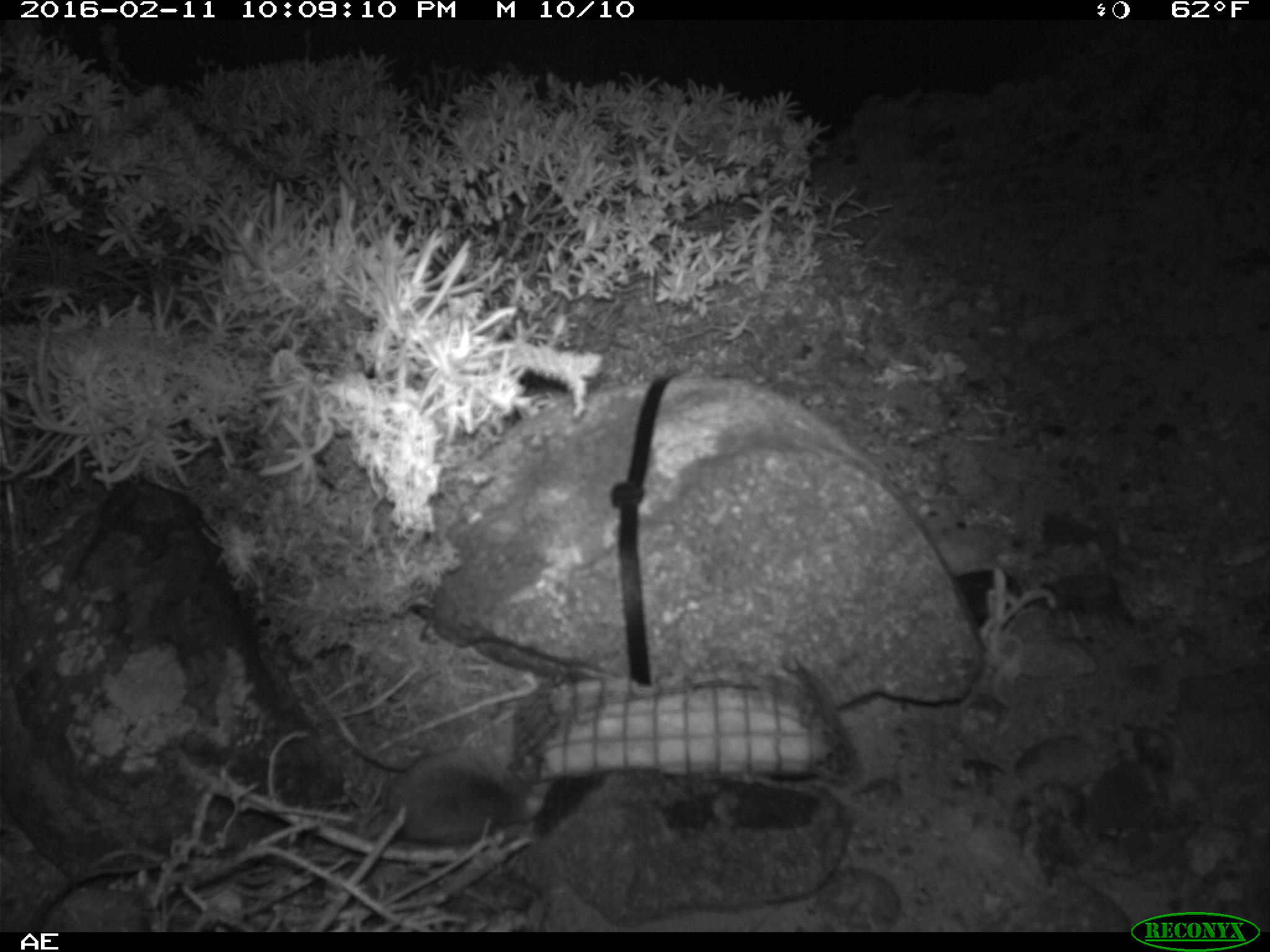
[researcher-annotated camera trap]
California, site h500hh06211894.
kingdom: Animalia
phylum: Chordata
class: Mammalia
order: Rodentia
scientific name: Rodentia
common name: rodent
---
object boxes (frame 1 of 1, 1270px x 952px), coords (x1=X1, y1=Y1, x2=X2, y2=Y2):
rodent: (x1=342, y1=733, x2=549, y2=837)